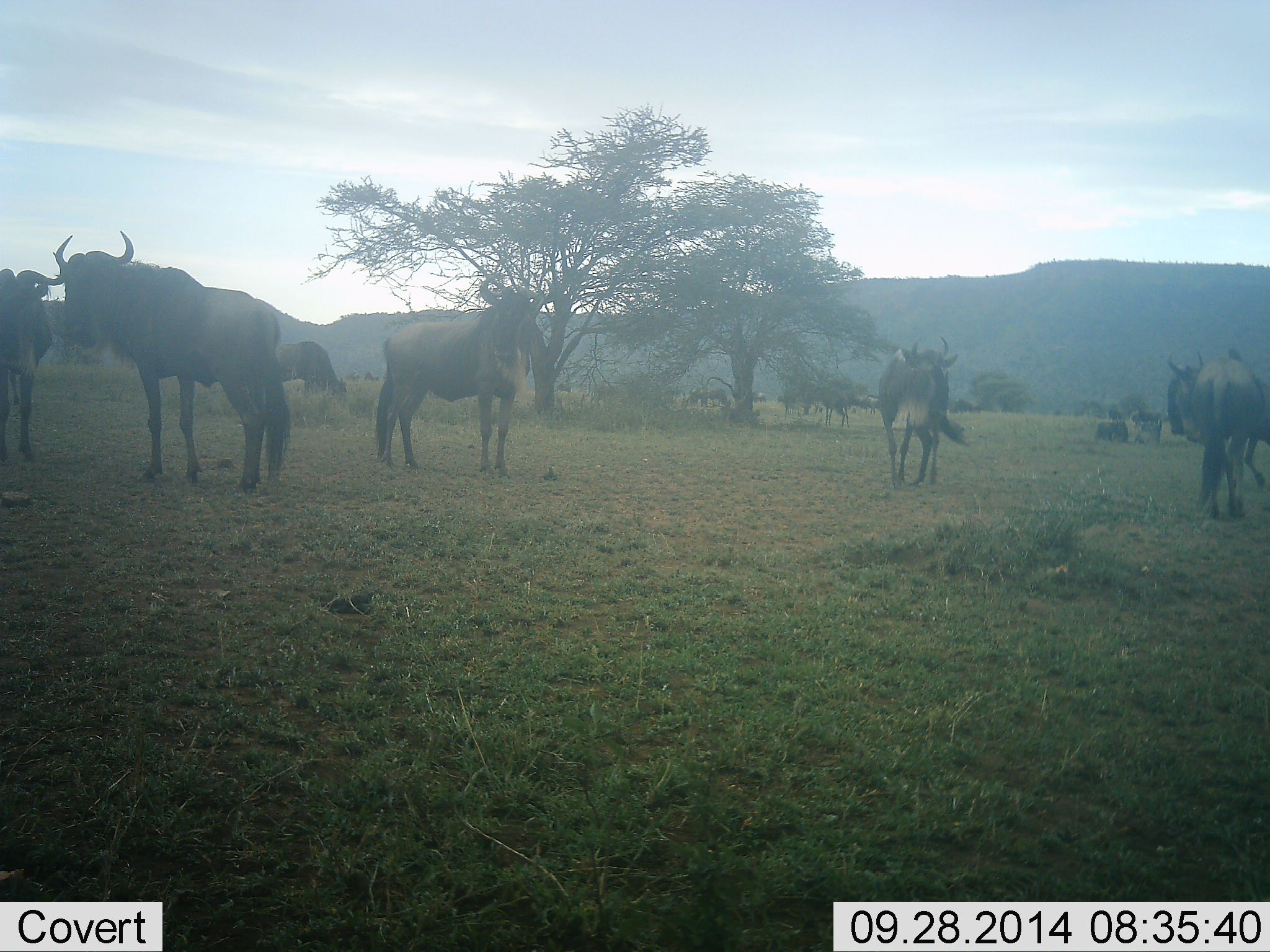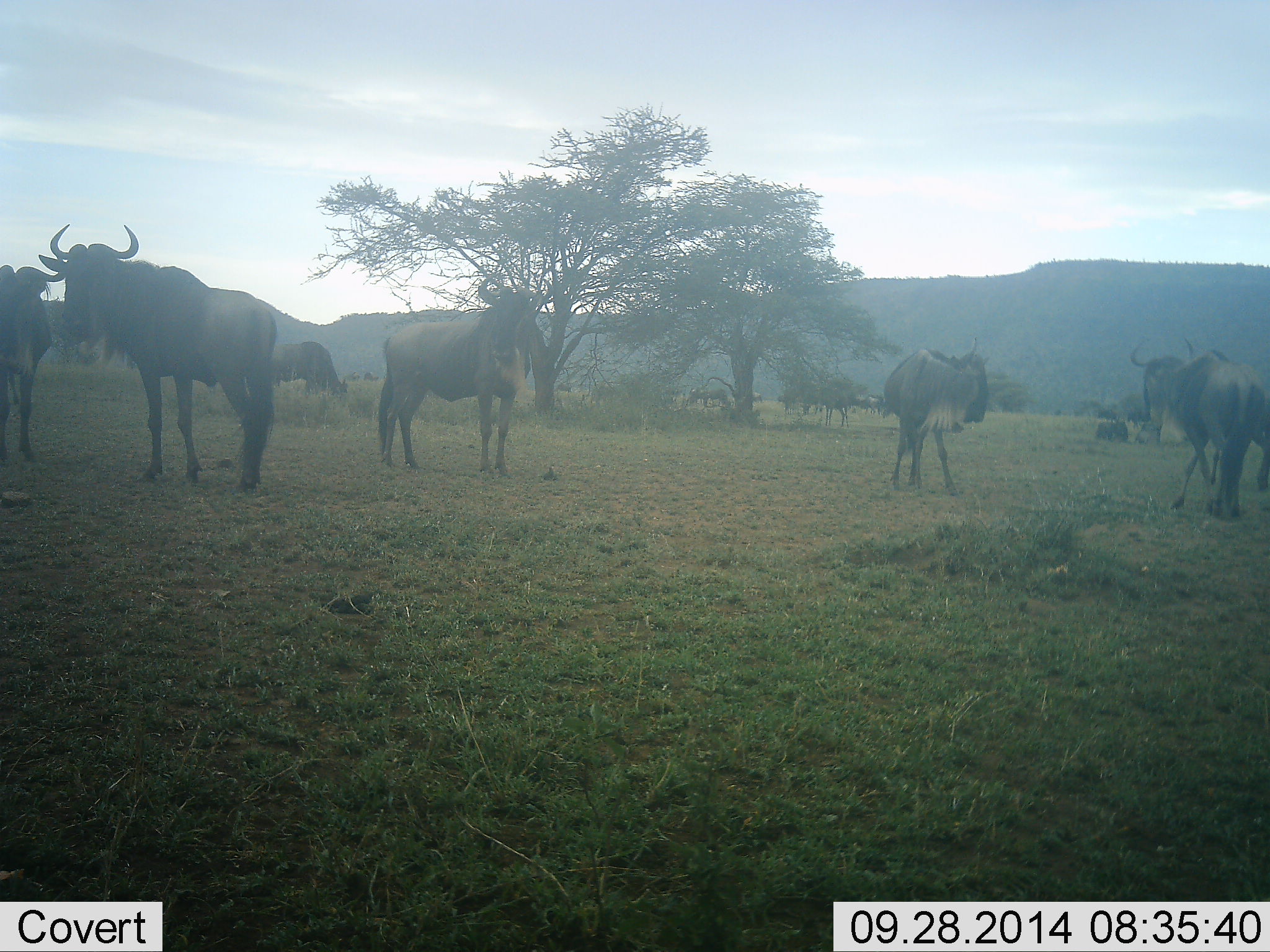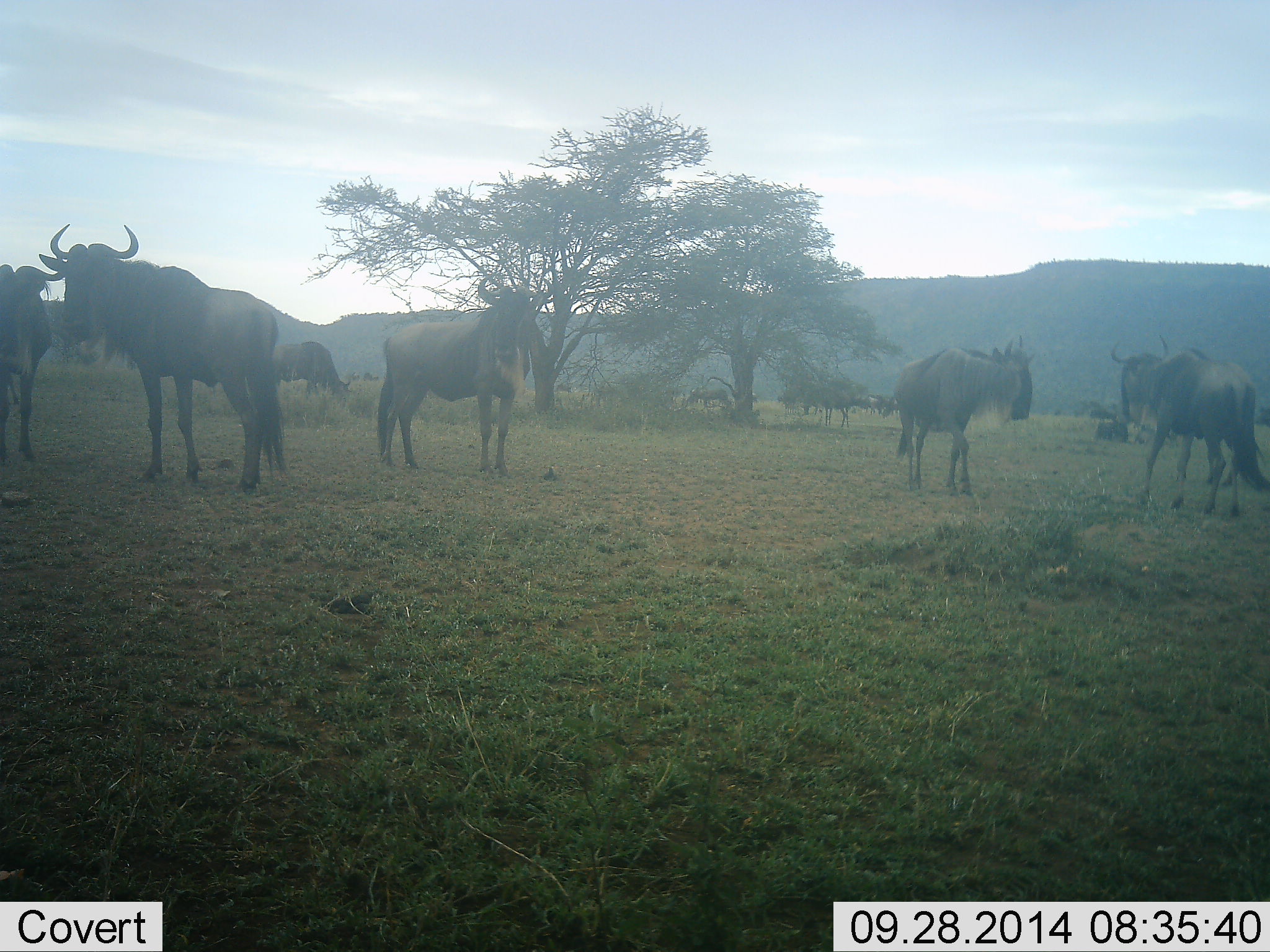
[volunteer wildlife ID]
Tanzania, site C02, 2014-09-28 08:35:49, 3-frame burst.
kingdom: Animalia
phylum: Chordata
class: Mammalia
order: Artiodactyla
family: Bovidae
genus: Connochaetes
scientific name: Connochaetes taurinus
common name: blue wildebeest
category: wildebeest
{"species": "wildebeest (blue wildebeest) (Connochaetes taurinus)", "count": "7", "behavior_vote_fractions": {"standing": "100%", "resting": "27%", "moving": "55%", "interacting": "0%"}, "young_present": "0%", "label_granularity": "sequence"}